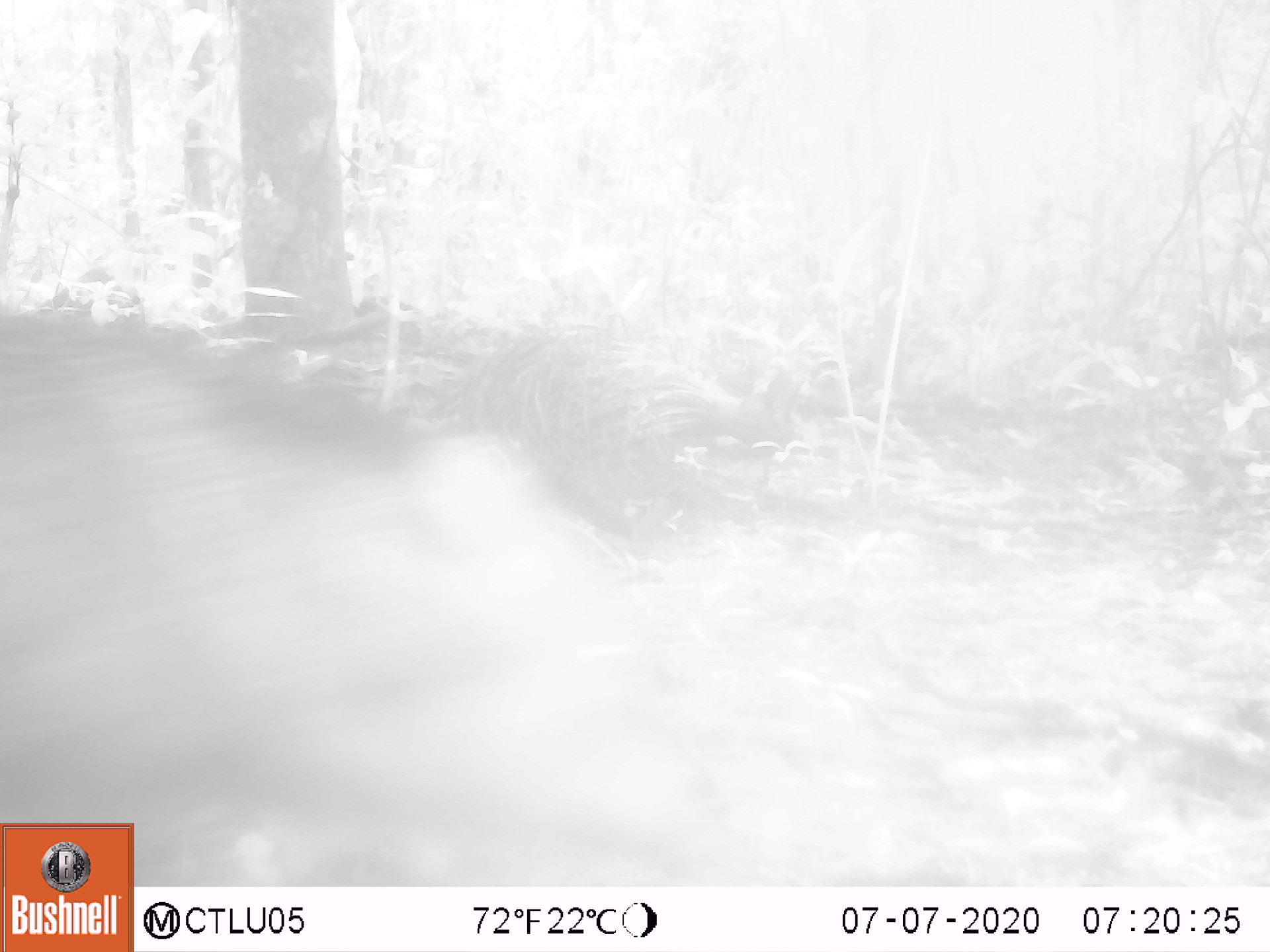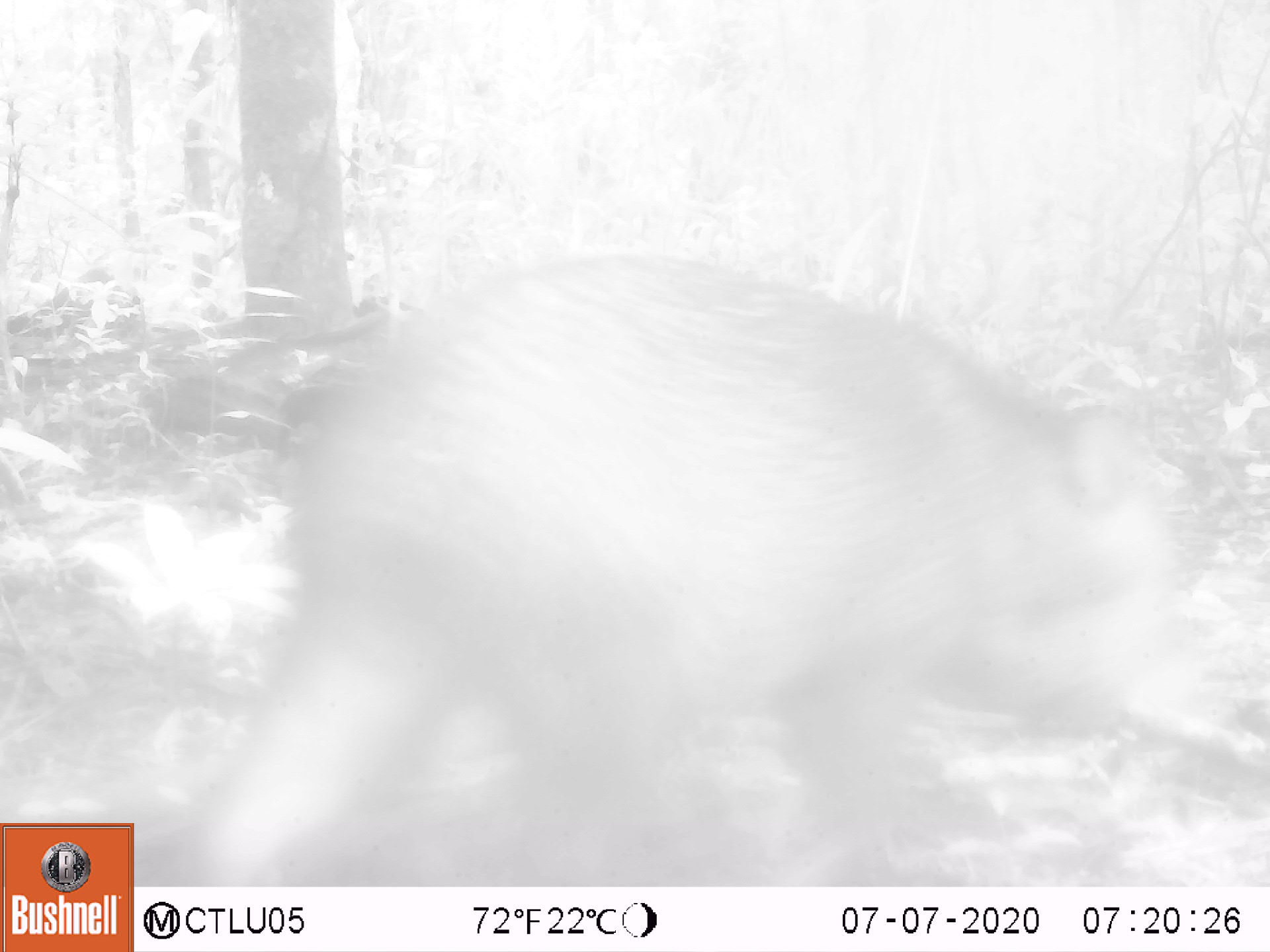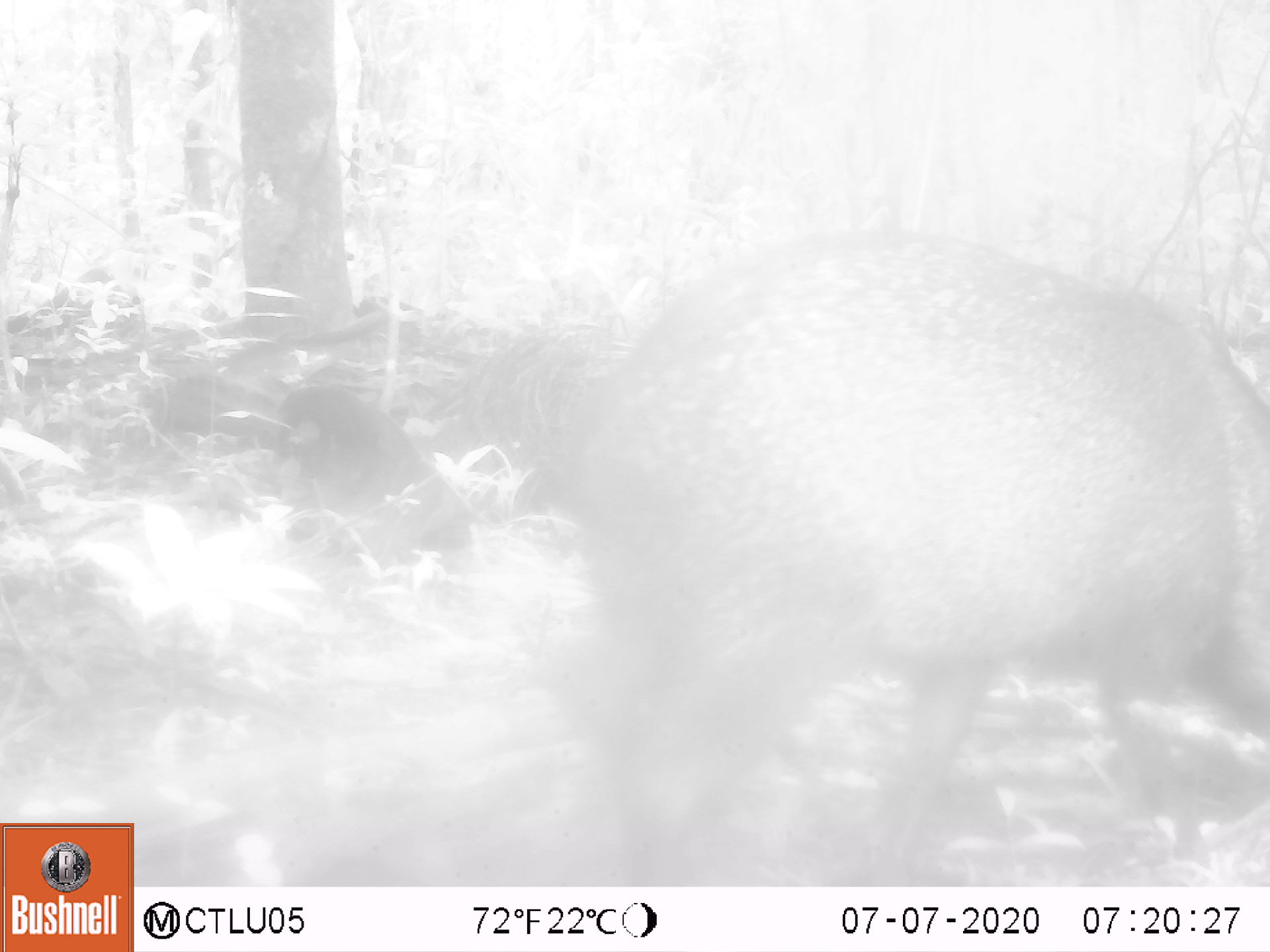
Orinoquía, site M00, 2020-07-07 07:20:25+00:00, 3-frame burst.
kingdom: Animalia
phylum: Chordata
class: Mammalia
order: Artiodactyla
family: Tayassuidae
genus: Pecari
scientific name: Pecari tajacu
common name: collared peccary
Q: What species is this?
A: Collared peccary (Pecari tajacu).